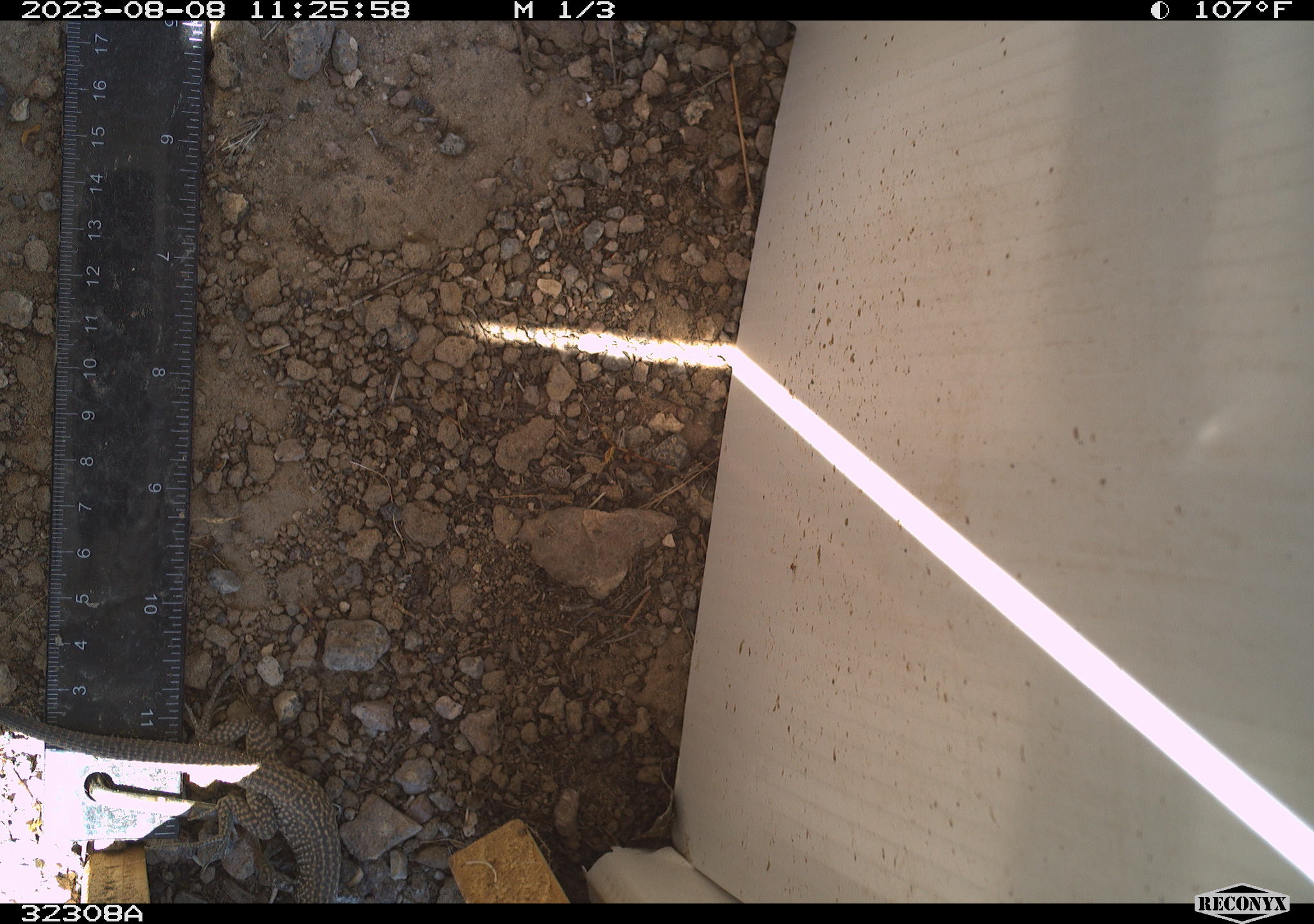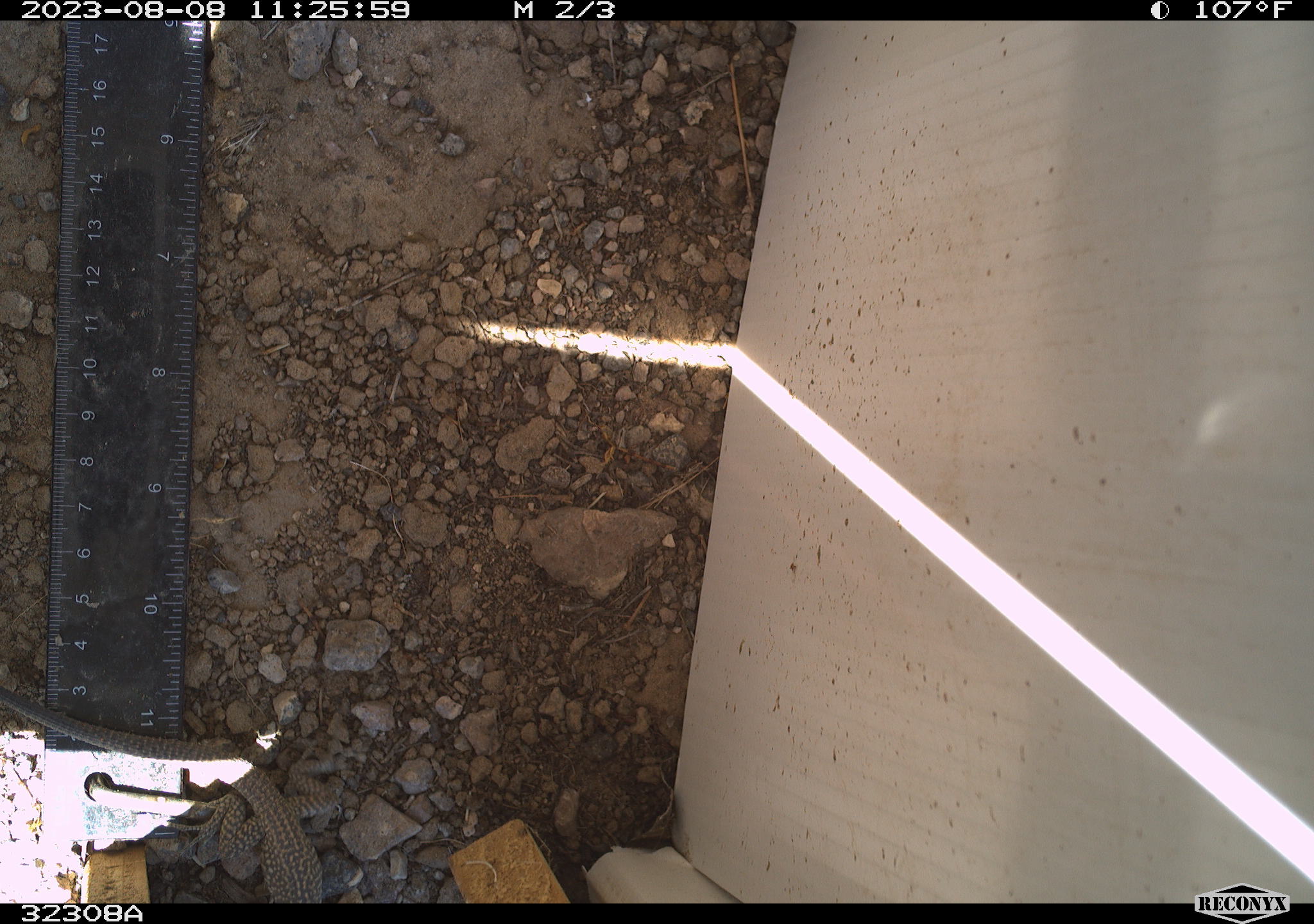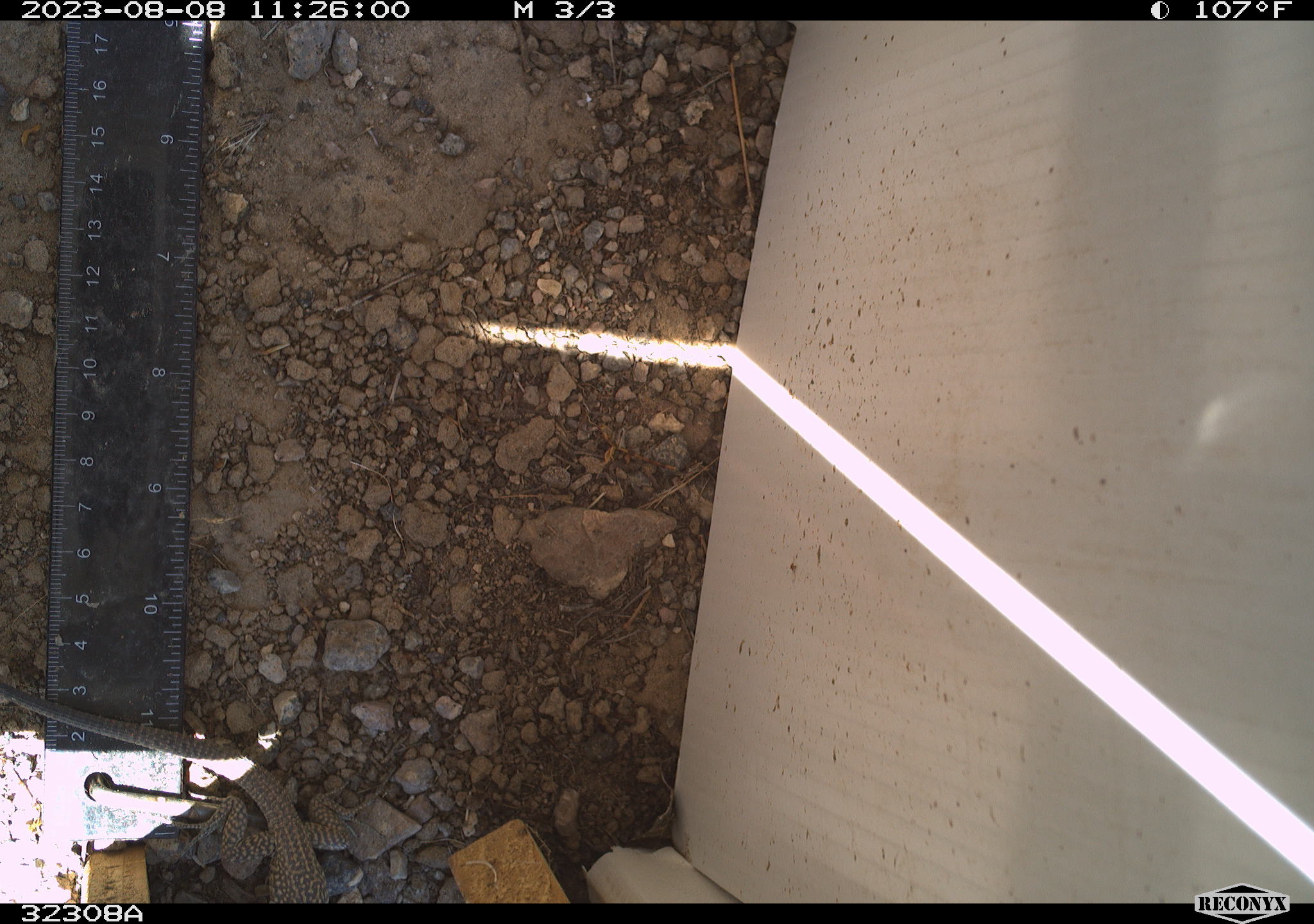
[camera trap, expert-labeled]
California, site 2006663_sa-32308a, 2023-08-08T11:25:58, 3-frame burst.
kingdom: Animalia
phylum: Chordata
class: Reptilia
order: Squamata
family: Teiidae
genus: Aspidoscelis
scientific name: Aspidoscelis tigris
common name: western whiptail